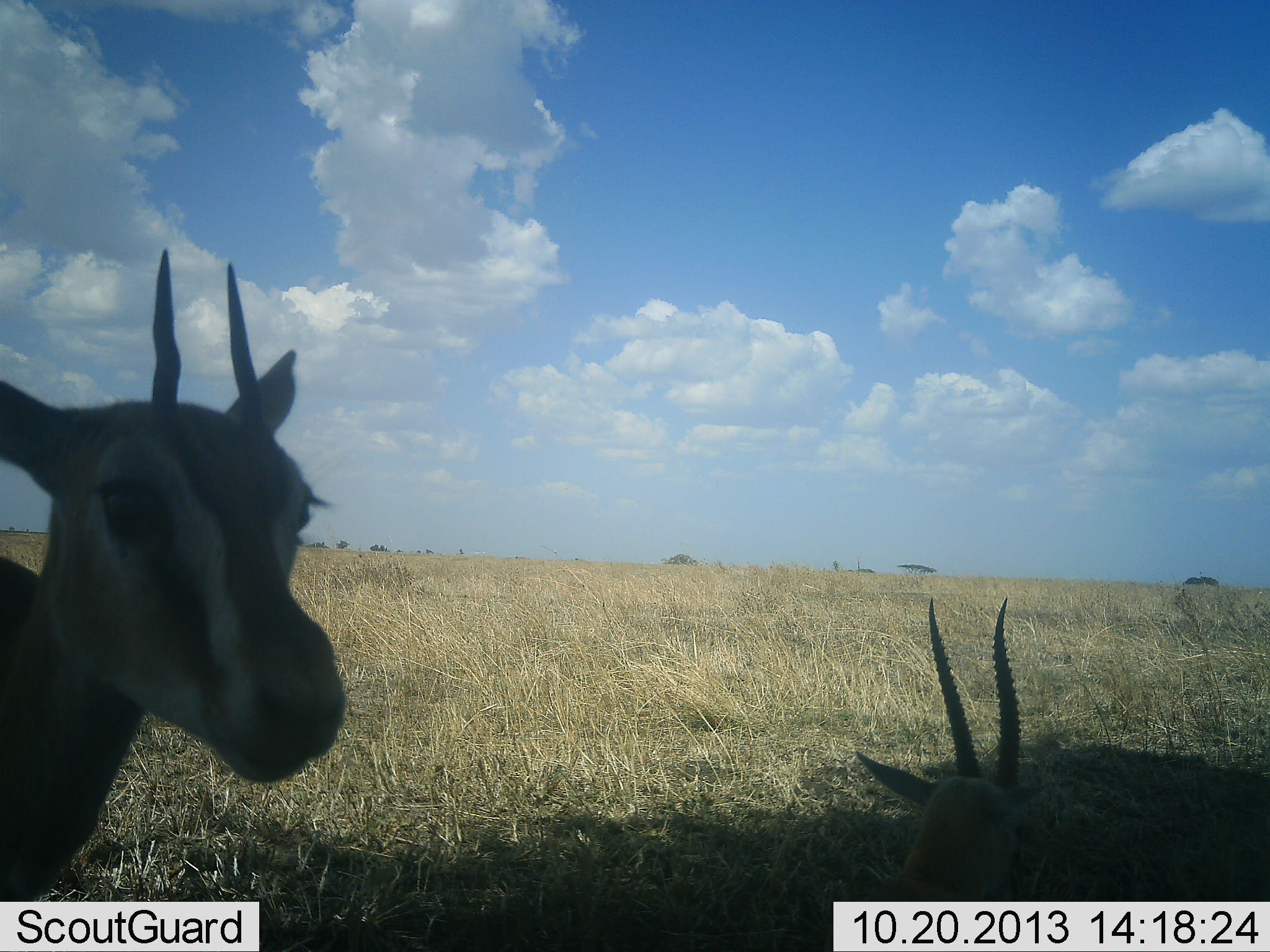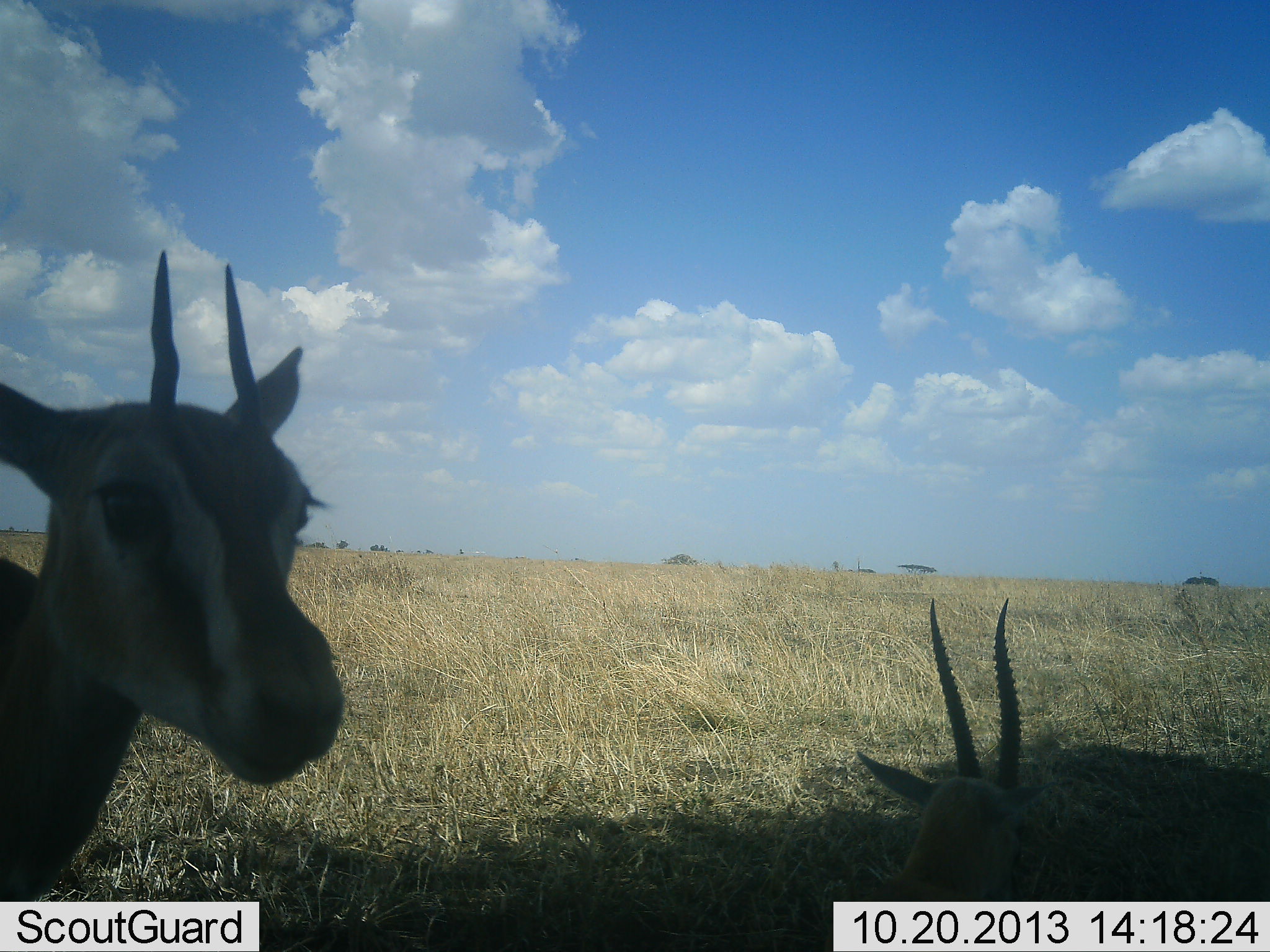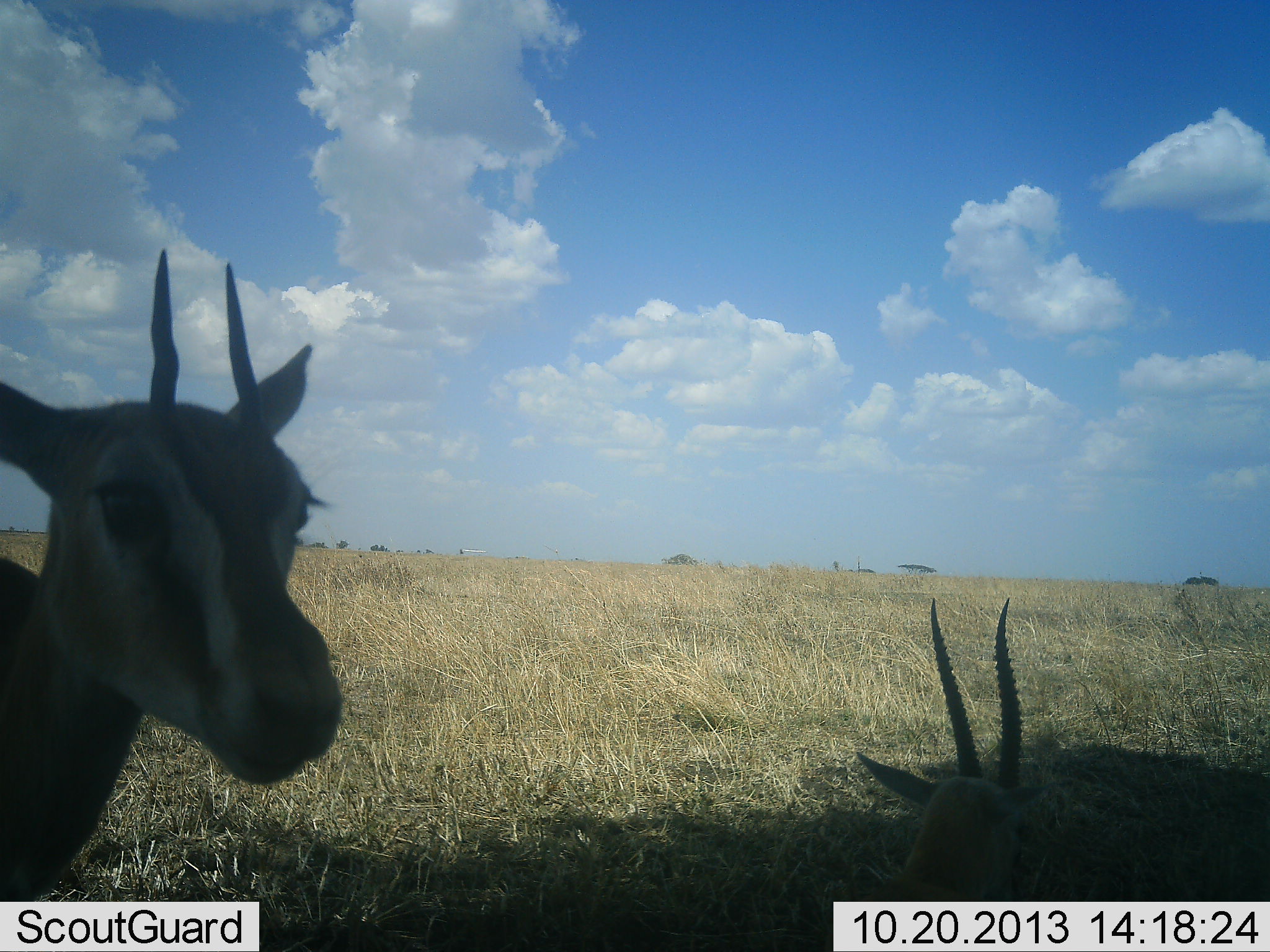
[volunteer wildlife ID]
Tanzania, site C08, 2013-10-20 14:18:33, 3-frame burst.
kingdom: Animalia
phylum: Chordata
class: Mammalia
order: Artiodactyla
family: Bovidae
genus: Eudorcas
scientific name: Eudorcas thomsonii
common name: thomson's gazelle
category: gazellethomsons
Gazellethomsons (thomson's gazelle) (Eudorcas thomsonii), count 2. Behavior (volunteer vote fractions): standing 89%, resting 89%, moving 0%, interacting 0%. Young present (vote fraction): 0%. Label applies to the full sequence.